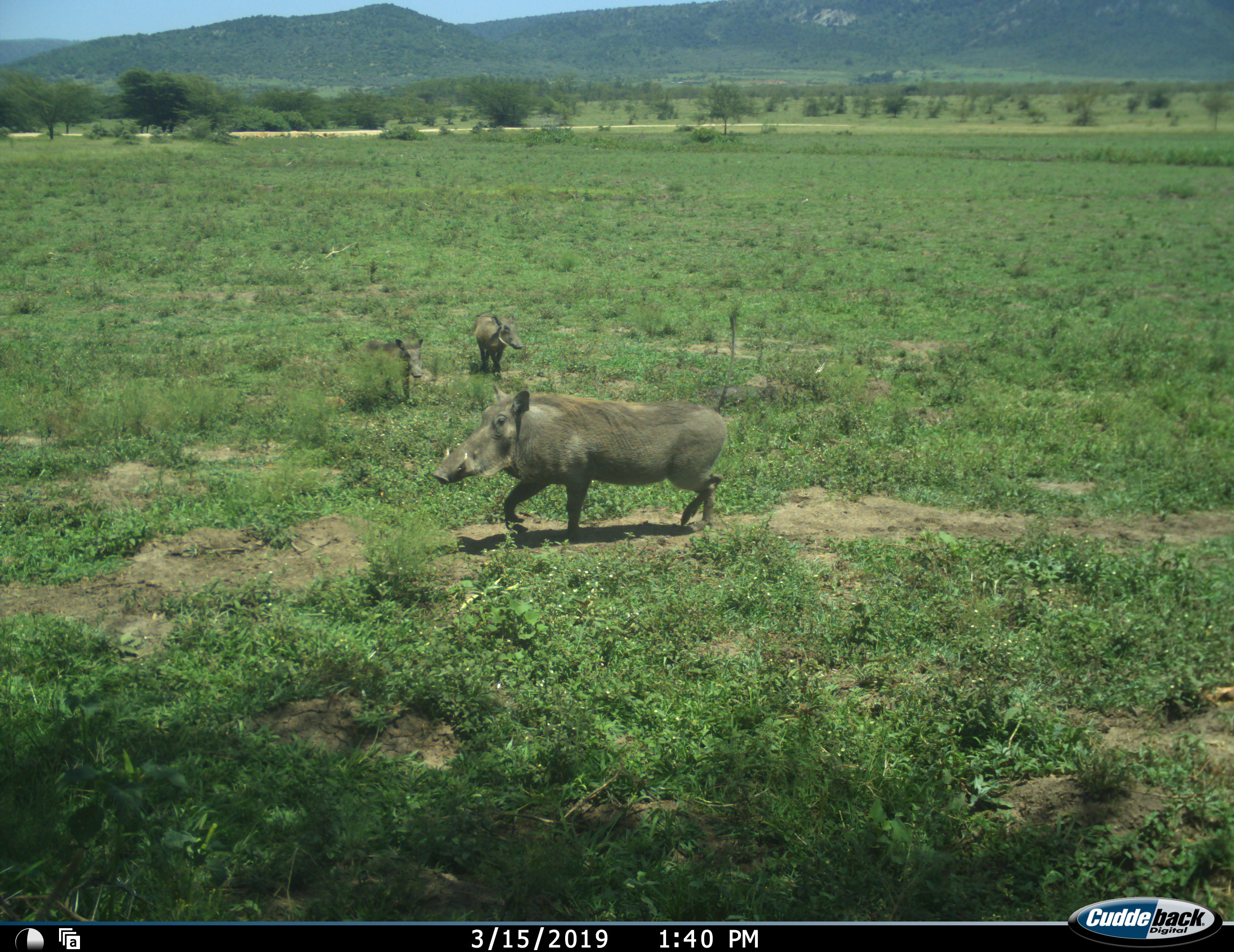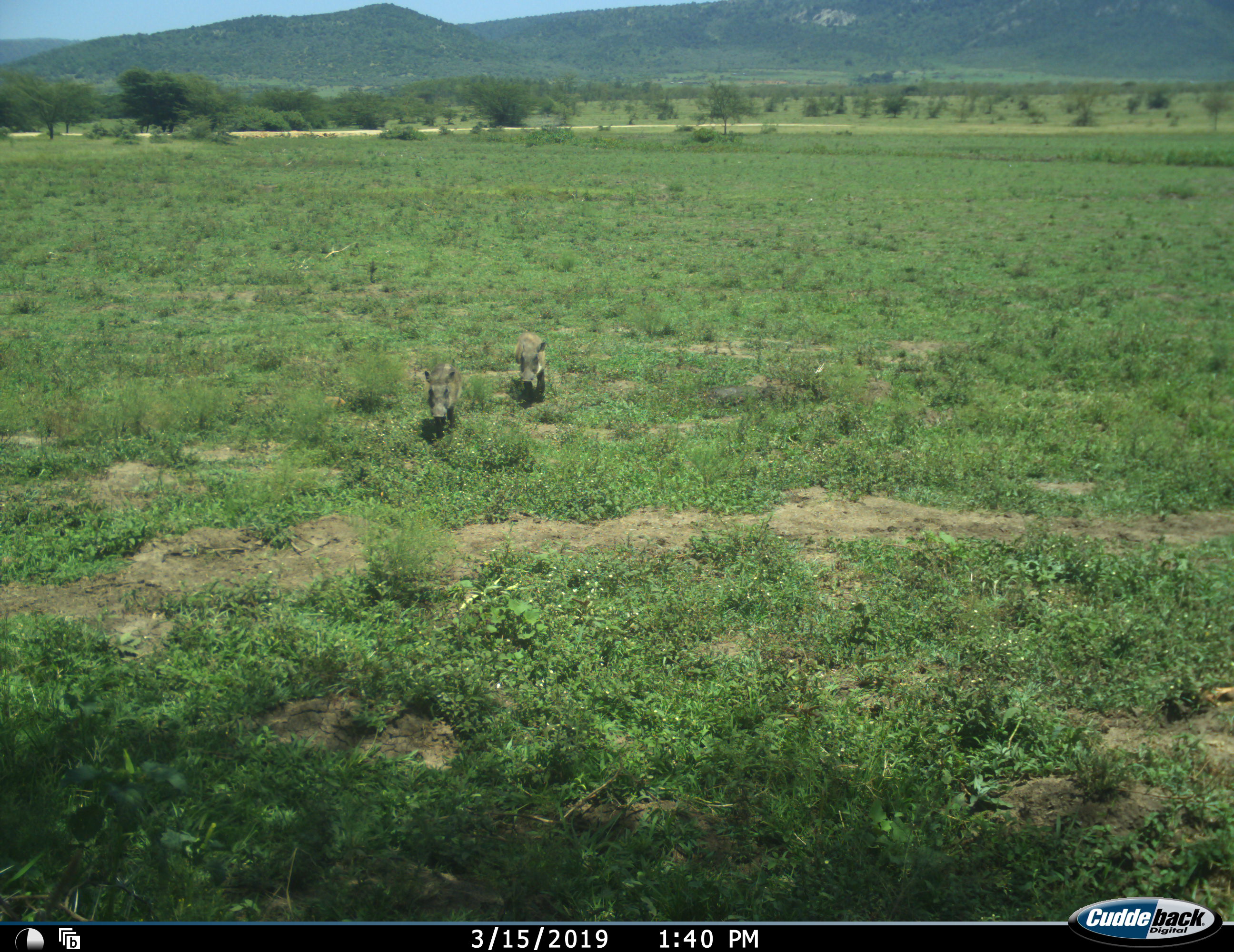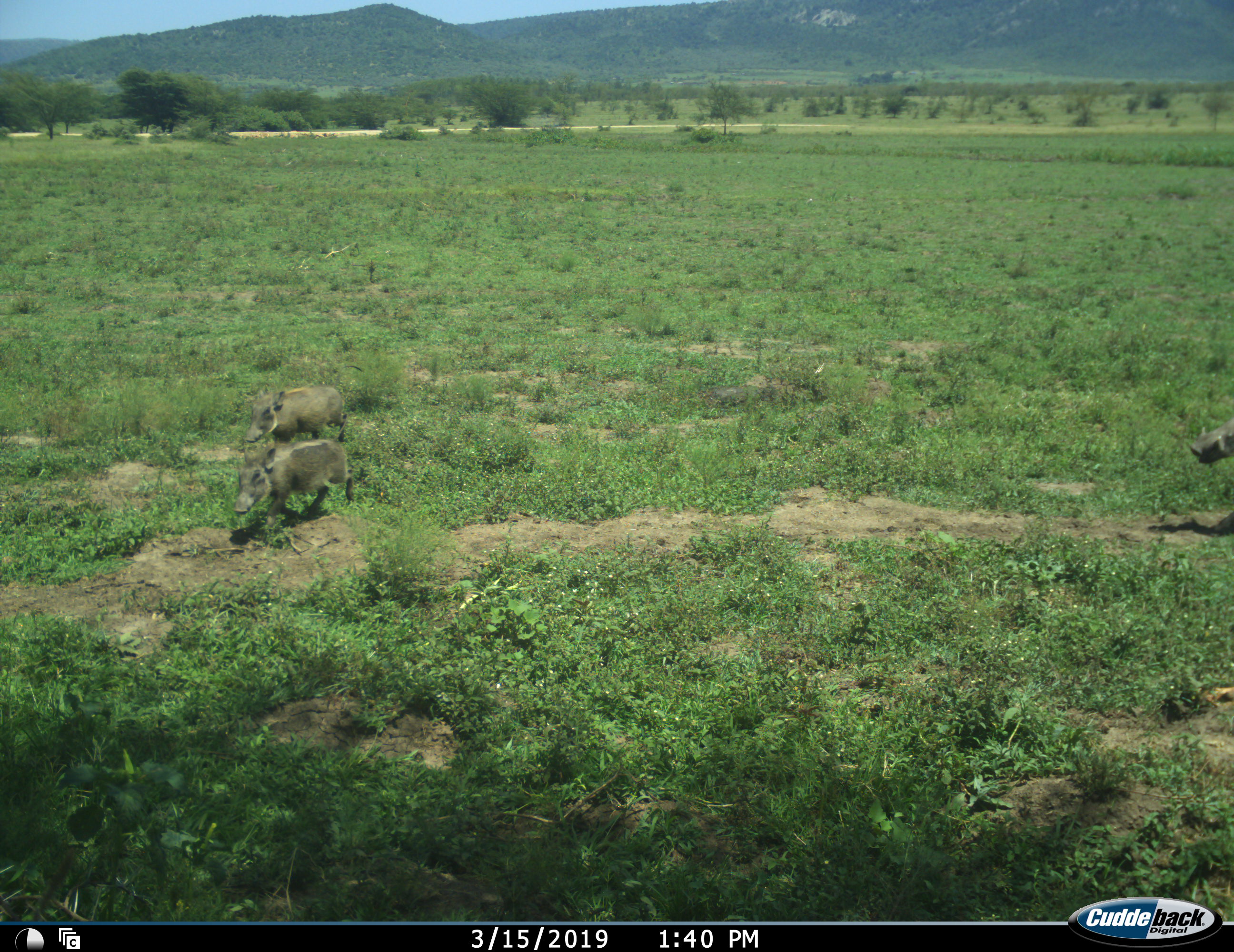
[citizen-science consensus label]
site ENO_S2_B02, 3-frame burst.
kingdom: Animalia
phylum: Chordata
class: Mammalia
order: Artiodactyla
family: Suidae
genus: Phacochoerus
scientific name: Phacochoerus africanus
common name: warthog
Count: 4.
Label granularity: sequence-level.